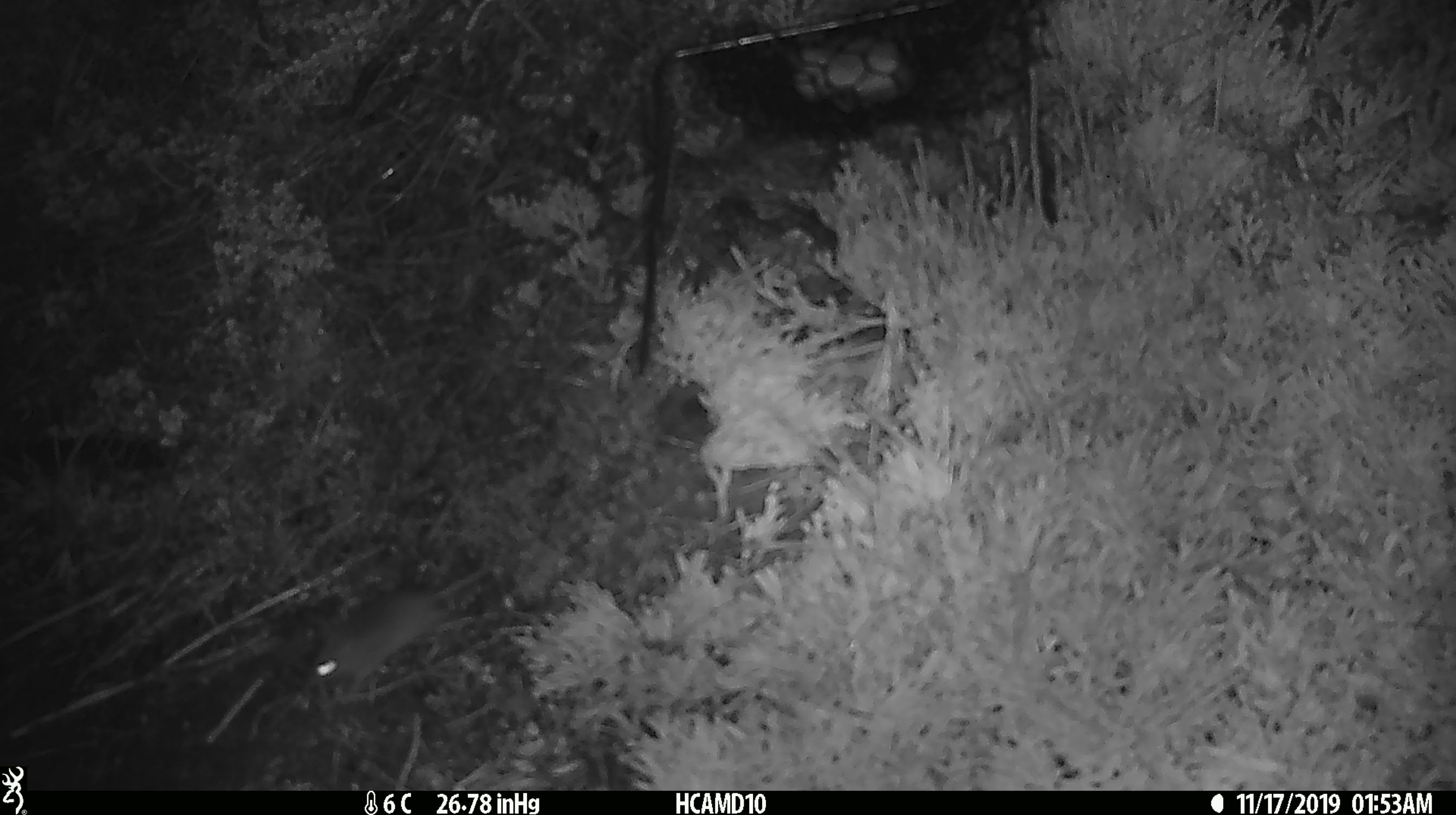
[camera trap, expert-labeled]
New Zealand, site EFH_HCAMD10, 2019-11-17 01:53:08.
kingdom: Animalia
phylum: Chordata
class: Mammalia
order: Rodentia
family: Muridae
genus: Mus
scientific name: Mus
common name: mouse